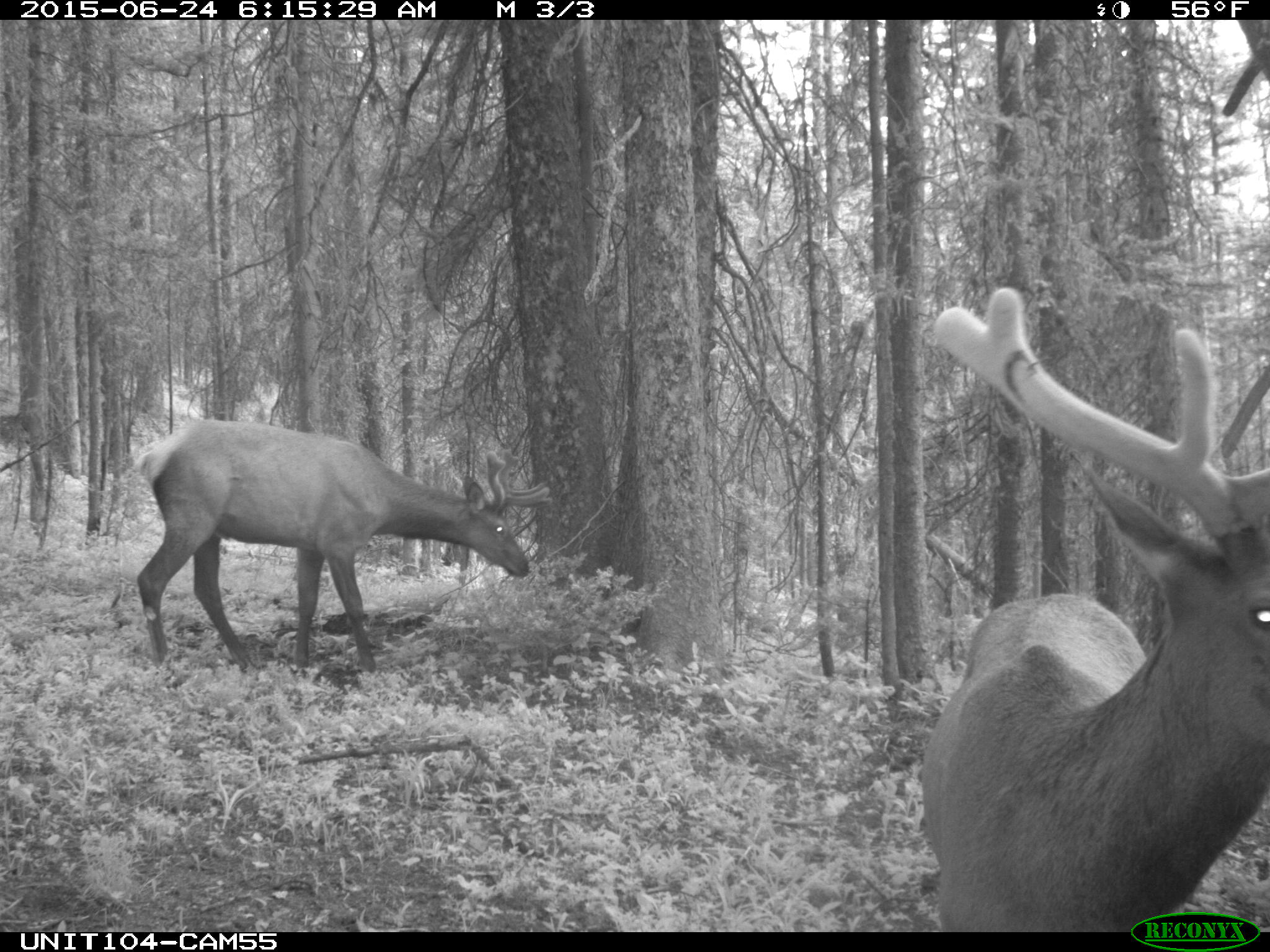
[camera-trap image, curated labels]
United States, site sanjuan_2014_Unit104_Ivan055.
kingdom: Animalia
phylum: Chordata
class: Mammalia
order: Artiodactyla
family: Cervidae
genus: Cervus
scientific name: Cervus elaphus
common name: red deer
Cervus elaphus (red deer).